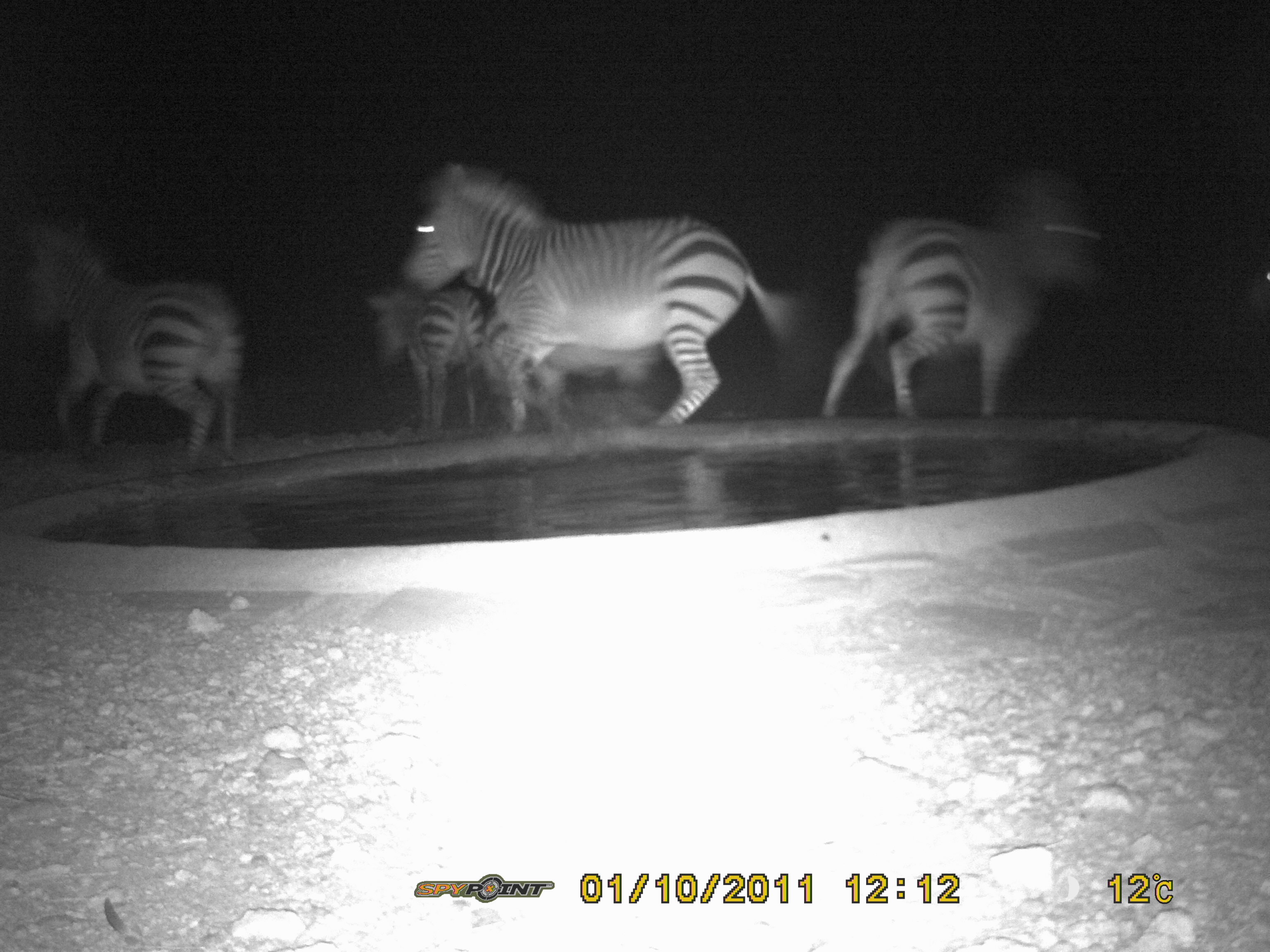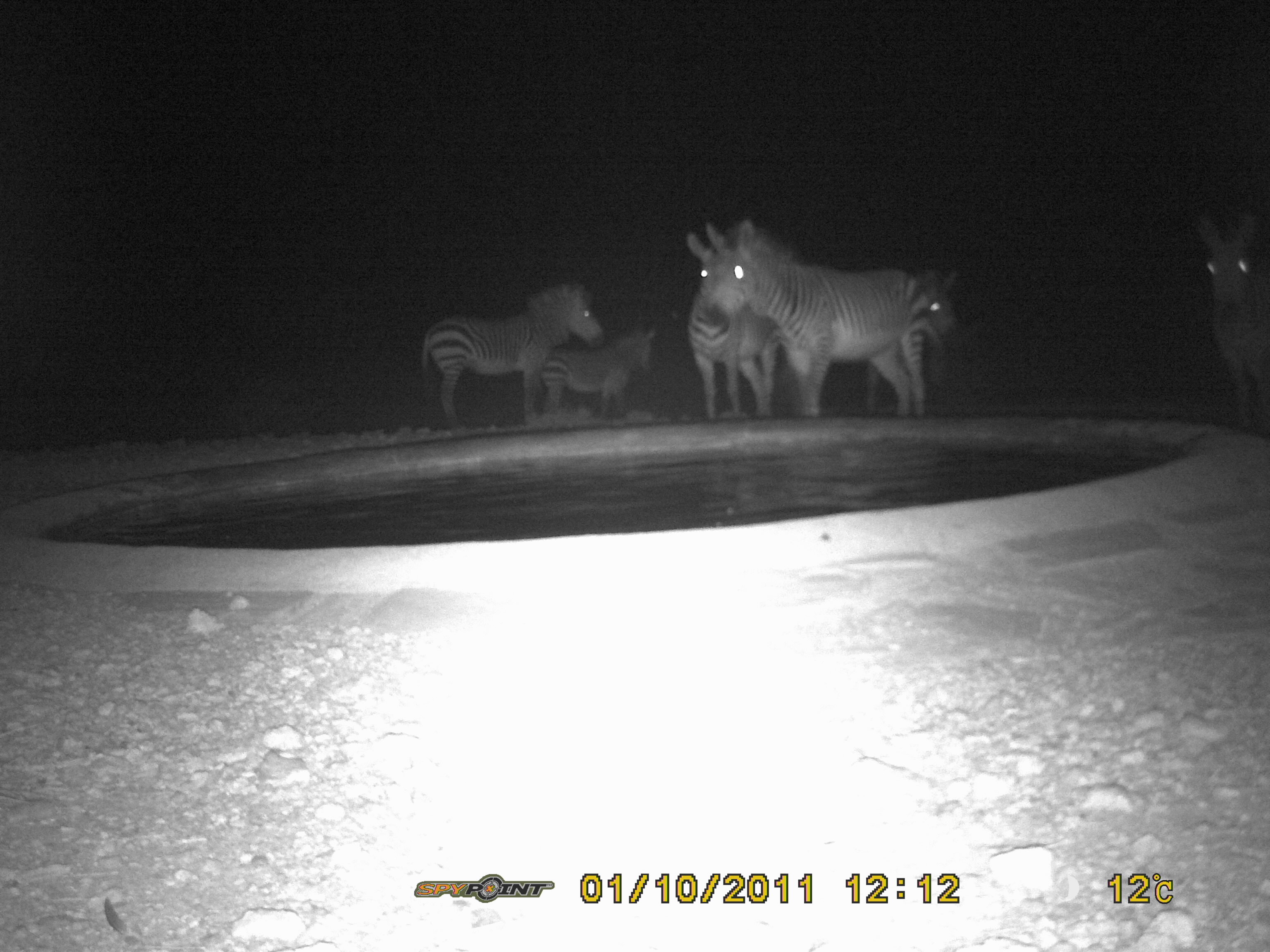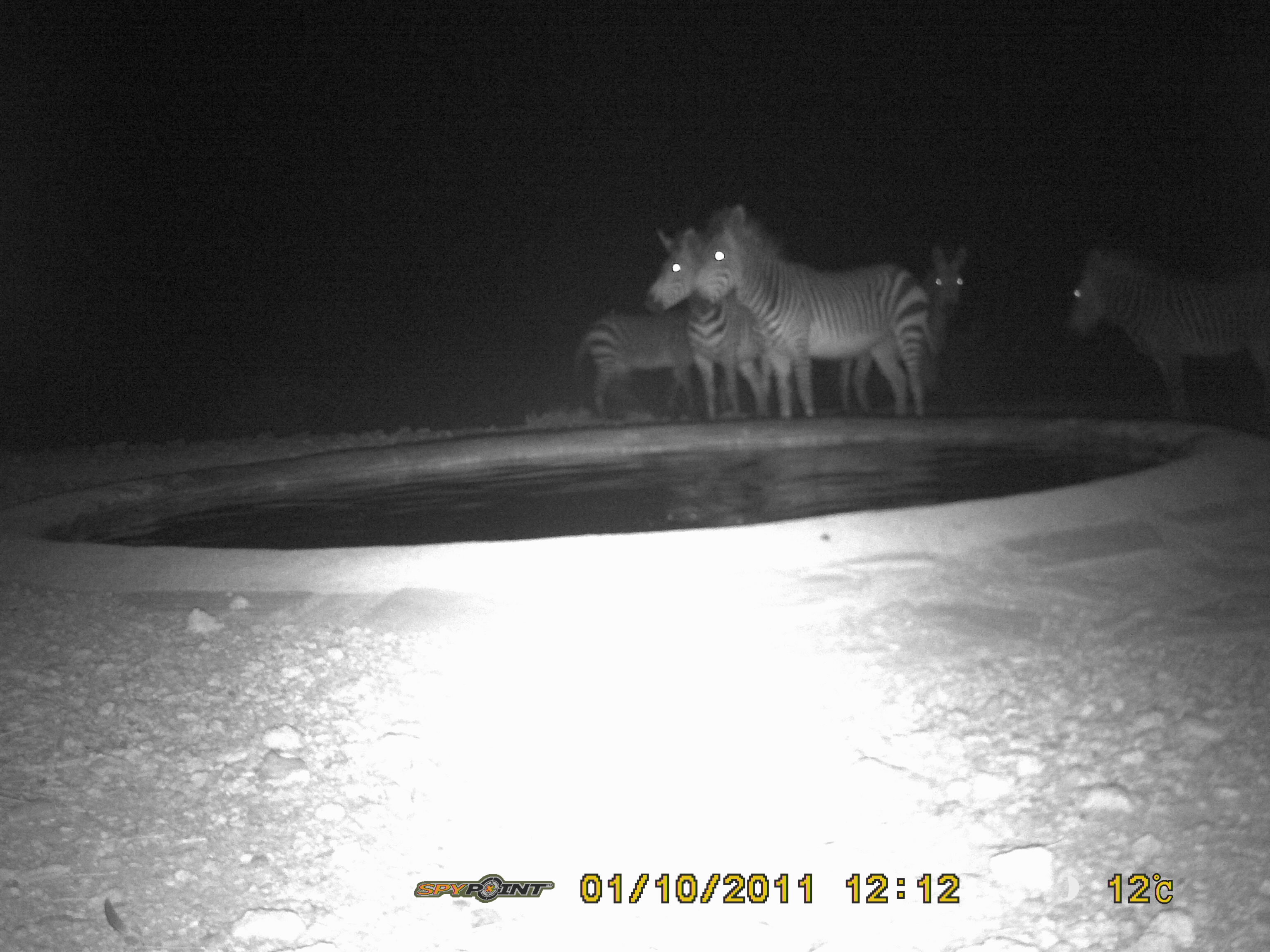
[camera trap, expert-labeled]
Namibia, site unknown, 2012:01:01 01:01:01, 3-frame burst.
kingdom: Animalia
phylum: Chordata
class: Mammalia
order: Perissodactyla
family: Equidae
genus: Equus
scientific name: Equus zebra hartmannae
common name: hartmann's mountain zebra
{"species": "Equus zebra hartmannae (hartmann's mountain zebra)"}